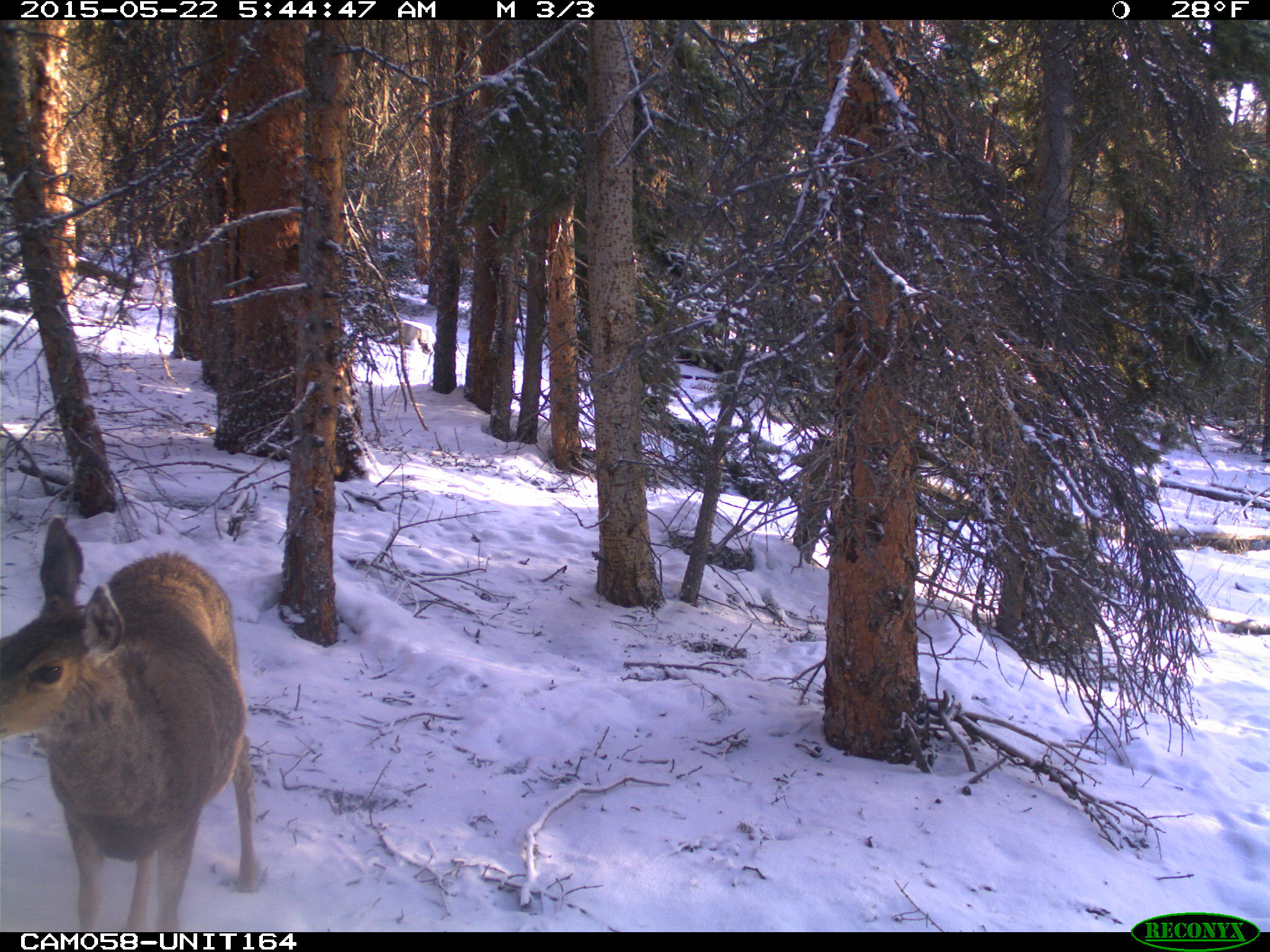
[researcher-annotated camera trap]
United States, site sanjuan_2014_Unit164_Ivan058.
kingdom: Animalia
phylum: Chordata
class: Mammalia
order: Artiodactyla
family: Cervidae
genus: Odocoileus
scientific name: Odocoileus hemionus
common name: mule deer